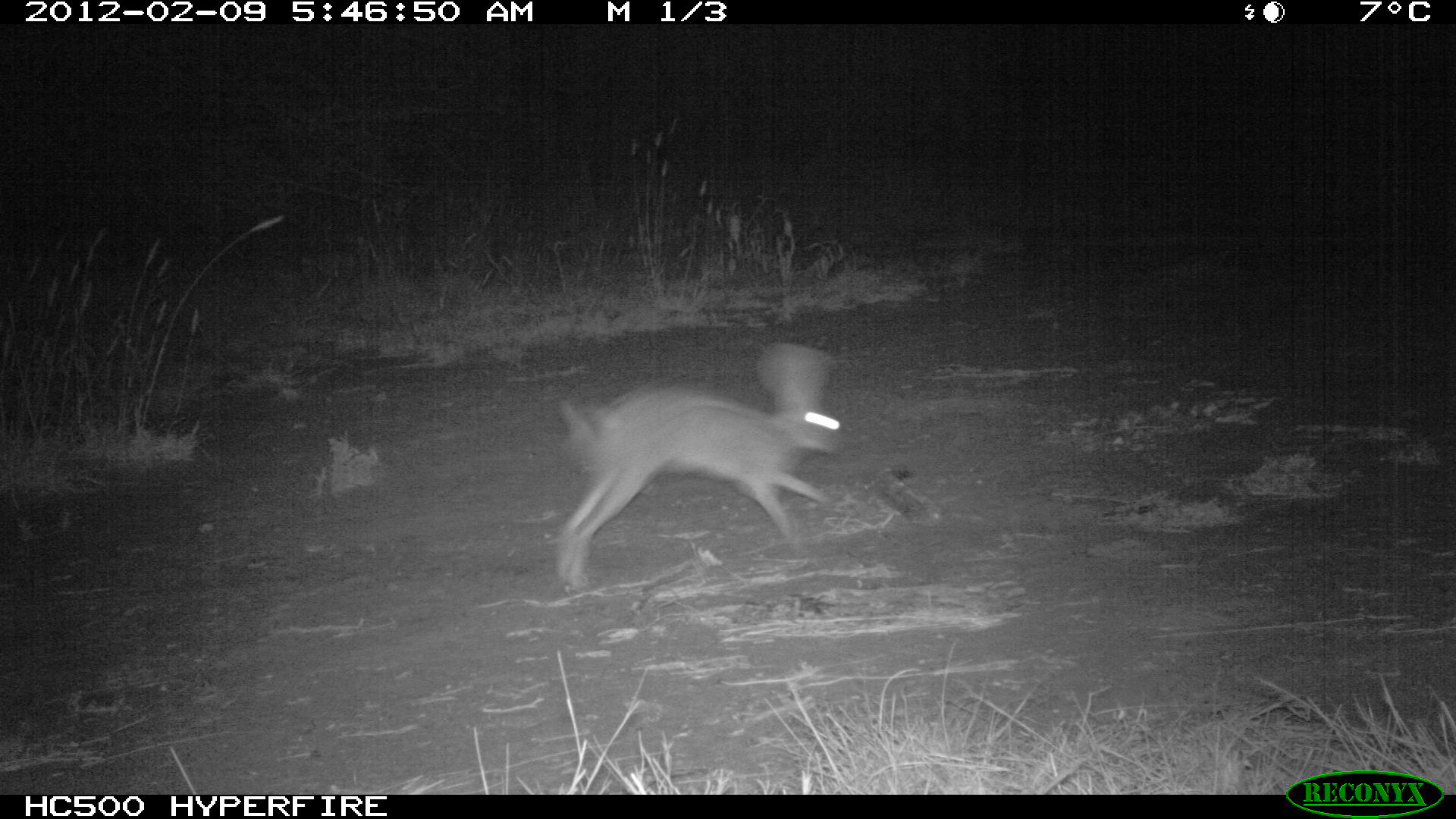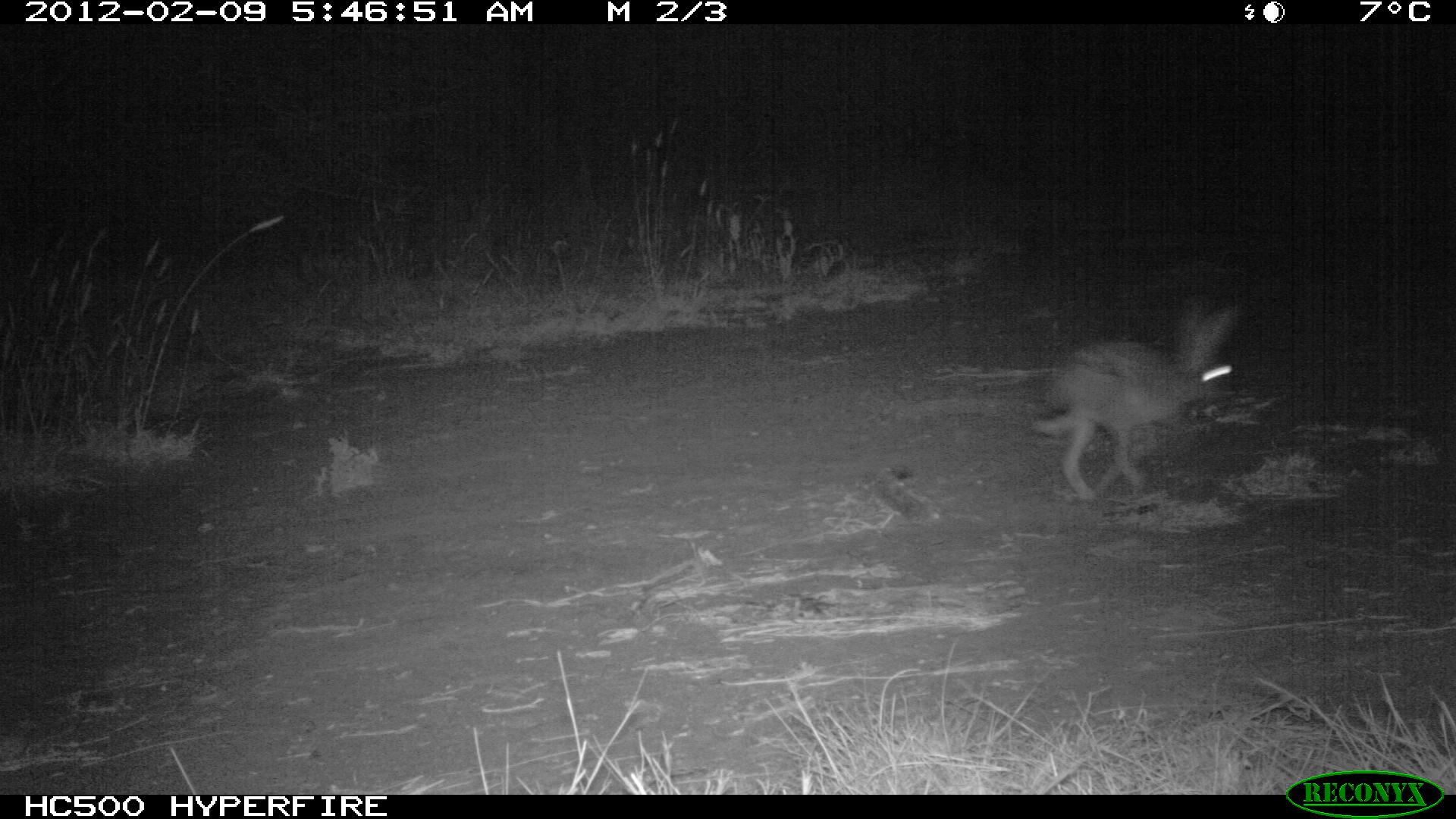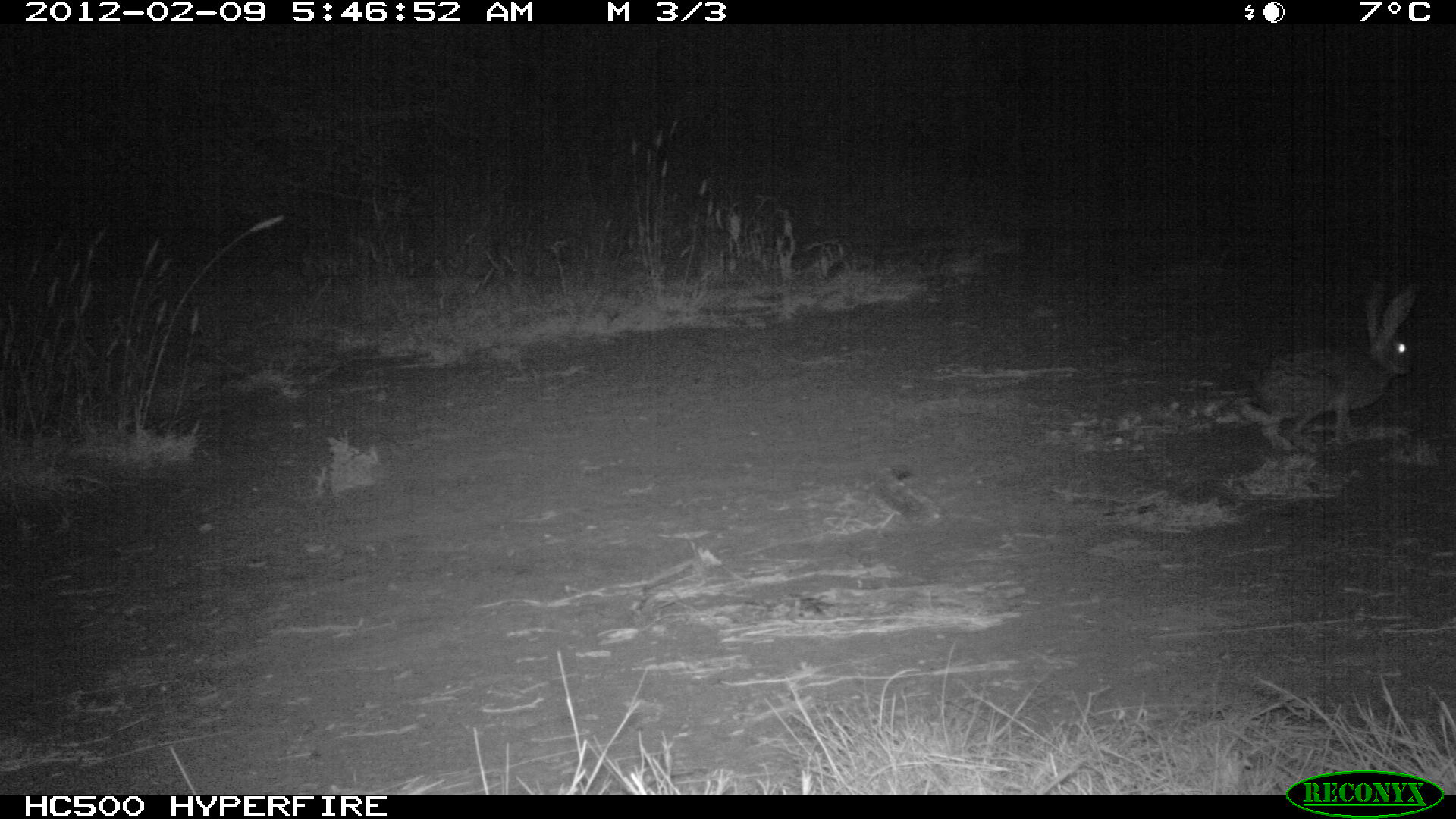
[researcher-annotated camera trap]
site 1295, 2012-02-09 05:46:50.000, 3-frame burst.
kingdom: Animalia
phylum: Chordata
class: Mammalia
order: Lagomorpha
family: Leporidae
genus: Lepus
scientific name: Lepus saxatilis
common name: scrub hare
Lepus saxatilis (scrub hare), count 1.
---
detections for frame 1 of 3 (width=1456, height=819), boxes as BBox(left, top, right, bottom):
lepus saxatilis: BBox(548, 337, 848, 586)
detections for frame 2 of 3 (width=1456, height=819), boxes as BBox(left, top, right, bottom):
lepus saxatilis: BBox(1027, 300, 1238, 502)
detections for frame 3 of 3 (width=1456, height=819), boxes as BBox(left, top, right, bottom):
lepus saxatilis: BBox(1238, 279, 1414, 450)